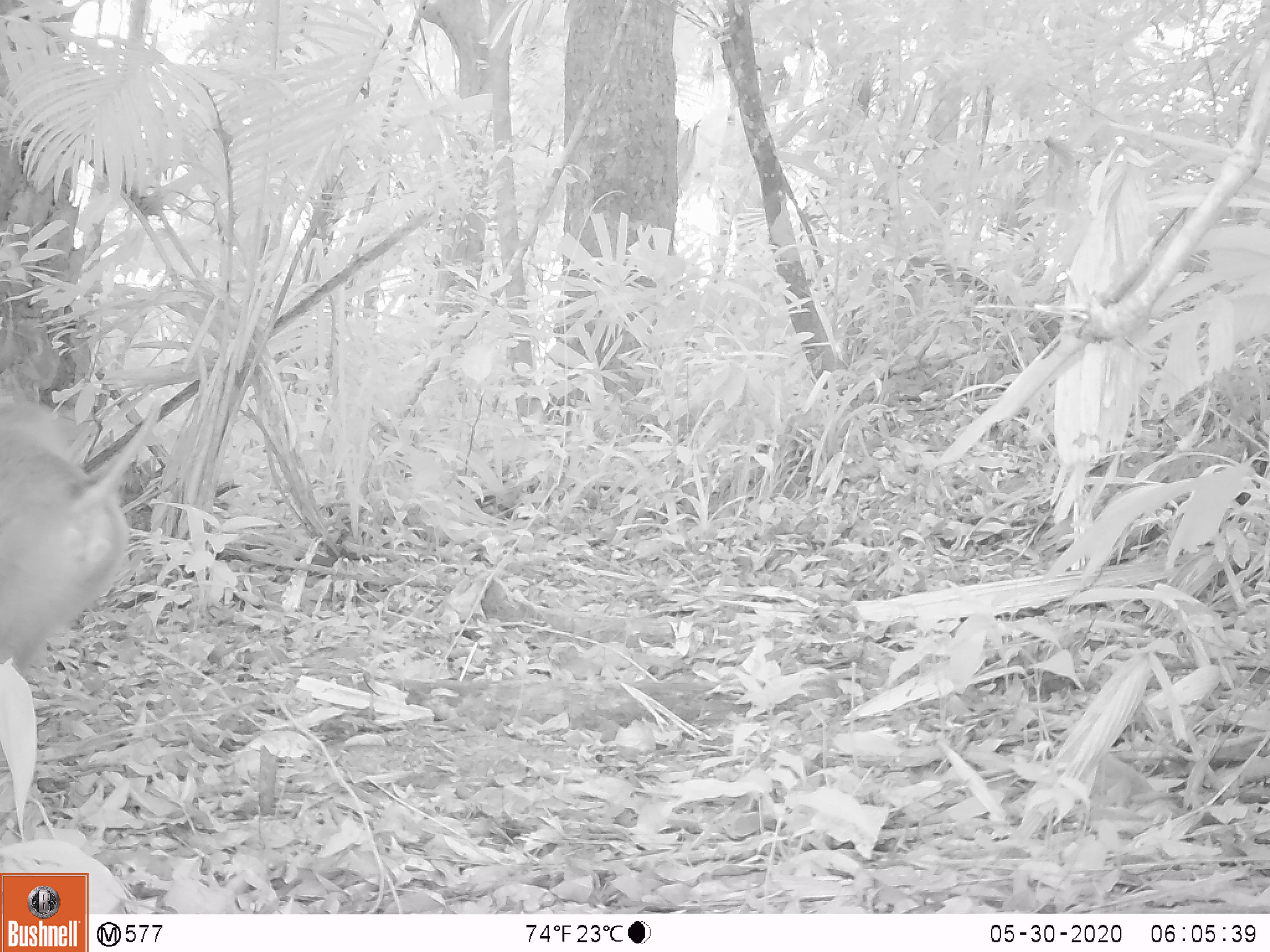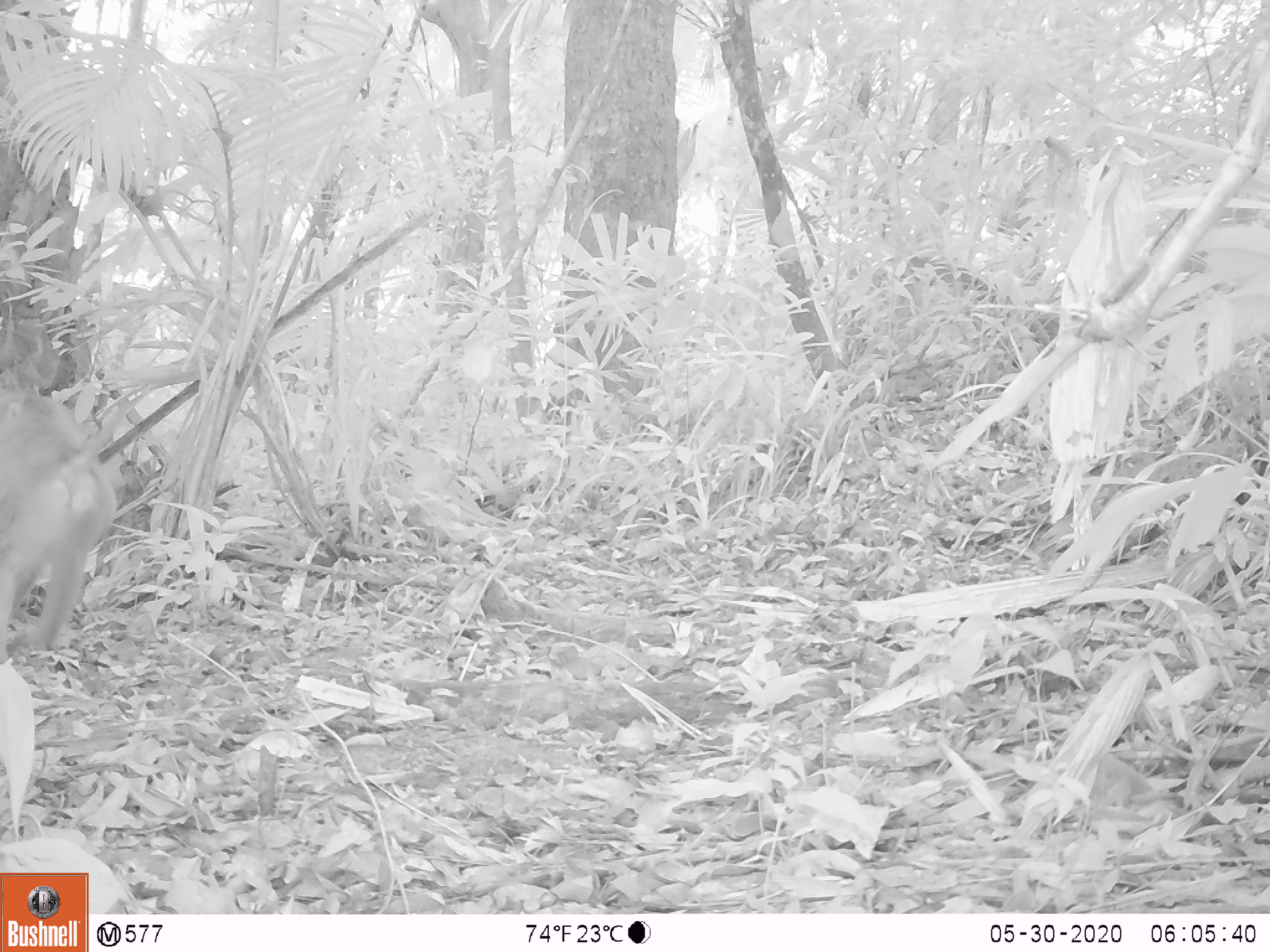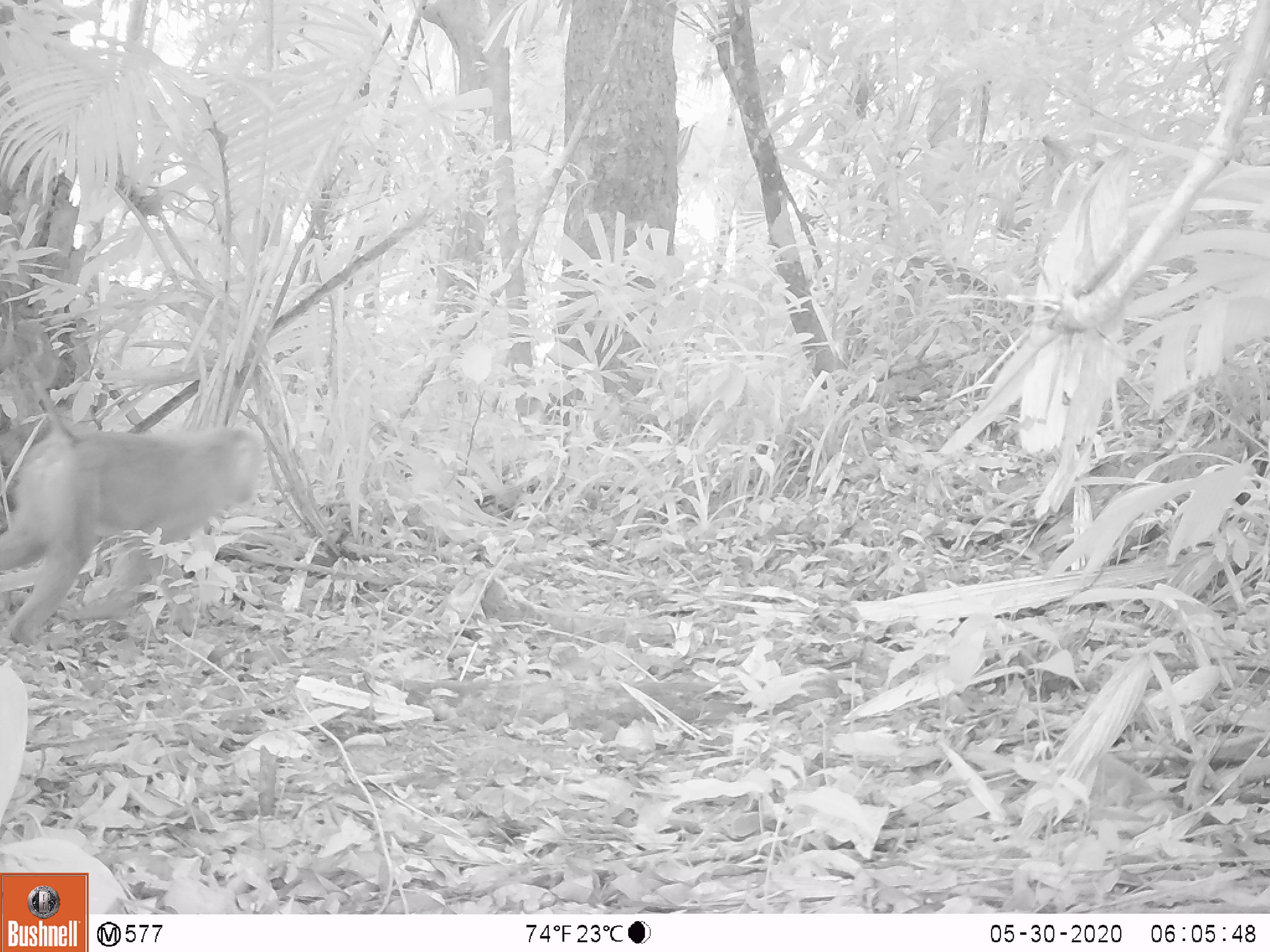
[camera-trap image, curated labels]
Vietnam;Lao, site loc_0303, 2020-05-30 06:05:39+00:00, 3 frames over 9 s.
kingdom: Animalia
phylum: Chordata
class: Mammalia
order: Primates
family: Cercopithecidae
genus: Macaca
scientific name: Macaca nemestrina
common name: pig-tailed macaque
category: pig tailed macaque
Pig tailed macaque (pig-tailed macaque) (Macaca nemestrina). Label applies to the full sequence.